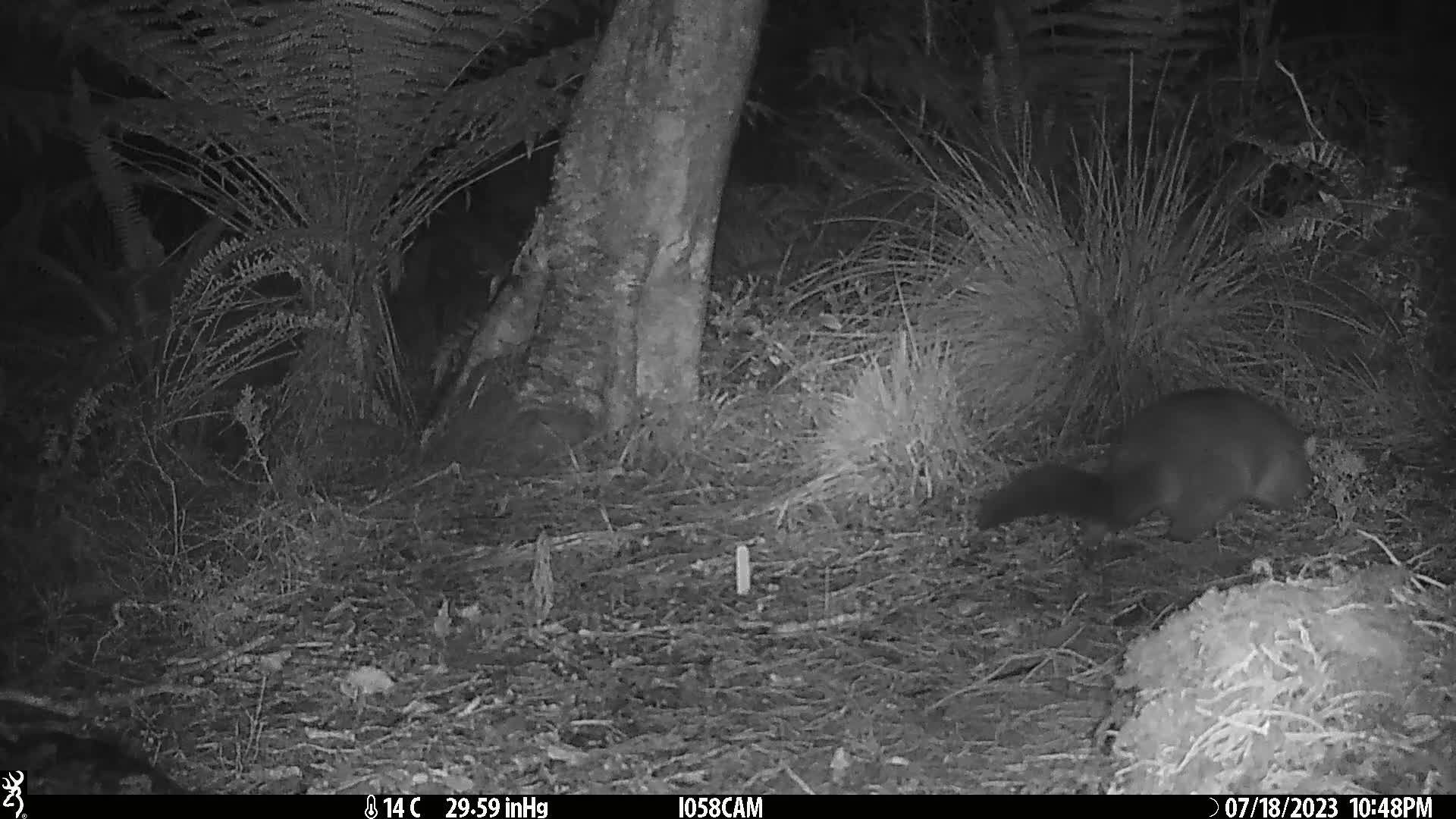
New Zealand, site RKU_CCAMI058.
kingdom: Animalia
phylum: Chordata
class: Mammalia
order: Diprotodontia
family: Phalangeridae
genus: Trichosurus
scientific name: Trichosurus vulpecula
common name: common brushtail possum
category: possum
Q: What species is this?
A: Possum (common brushtail possum) (Trichosurus vulpecula).